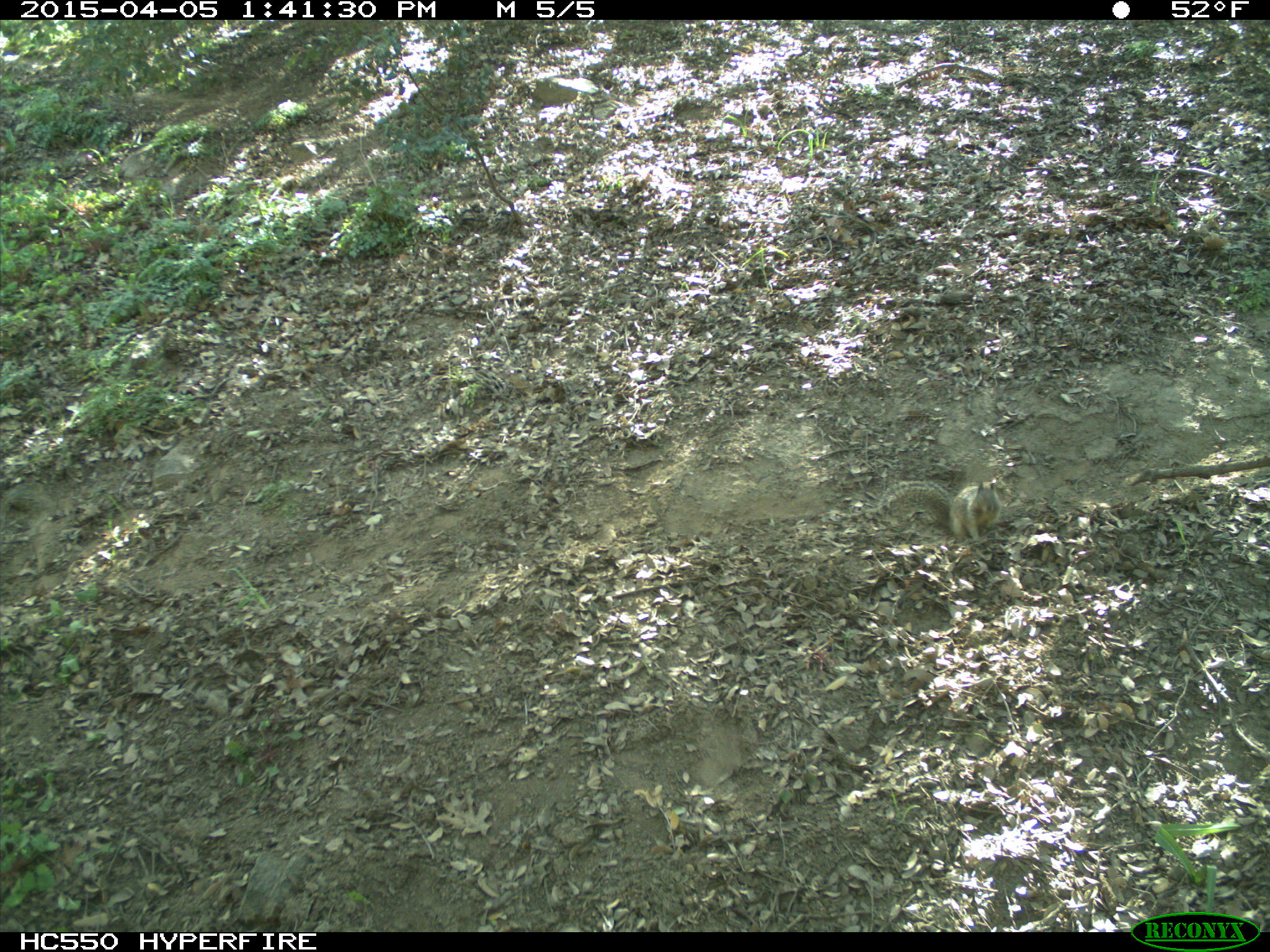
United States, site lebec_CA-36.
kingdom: Animalia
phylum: Chordata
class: Mammalia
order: Rodentia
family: Sciuridae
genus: Otospermophilus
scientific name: Otospermophilus beecheyi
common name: california ground squirrel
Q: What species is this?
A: Otospermophilus beecheyi (california ground squirrel).